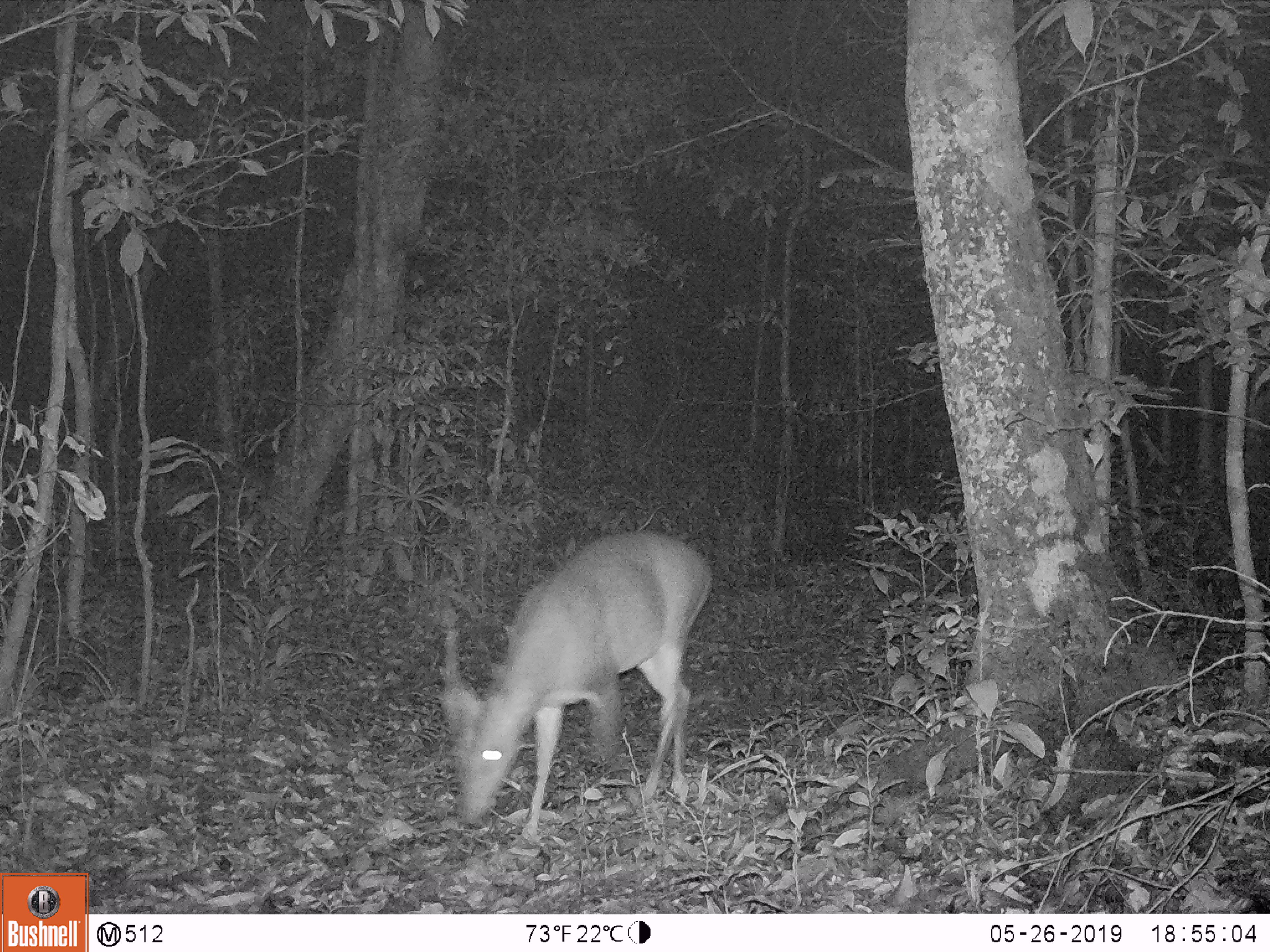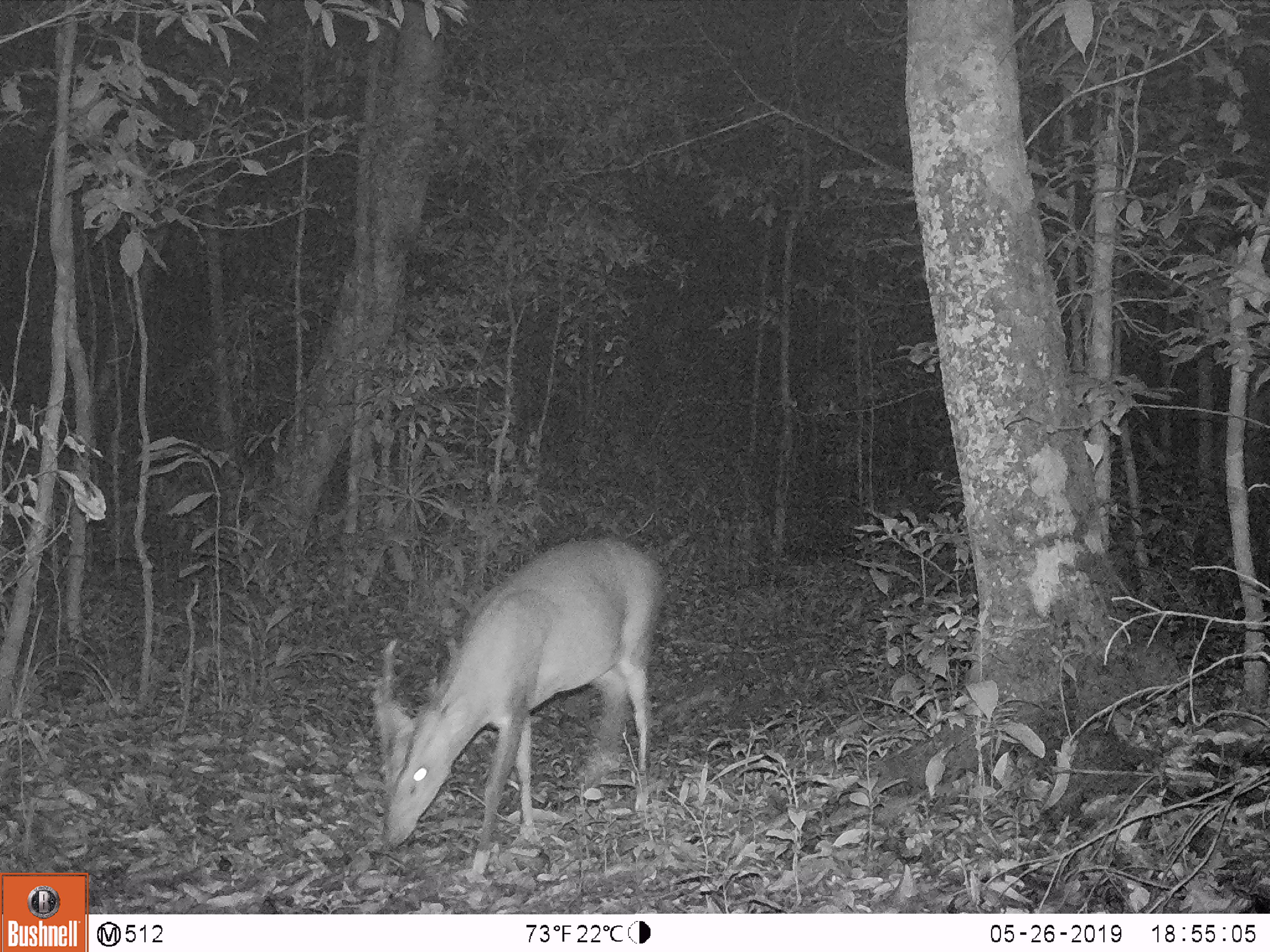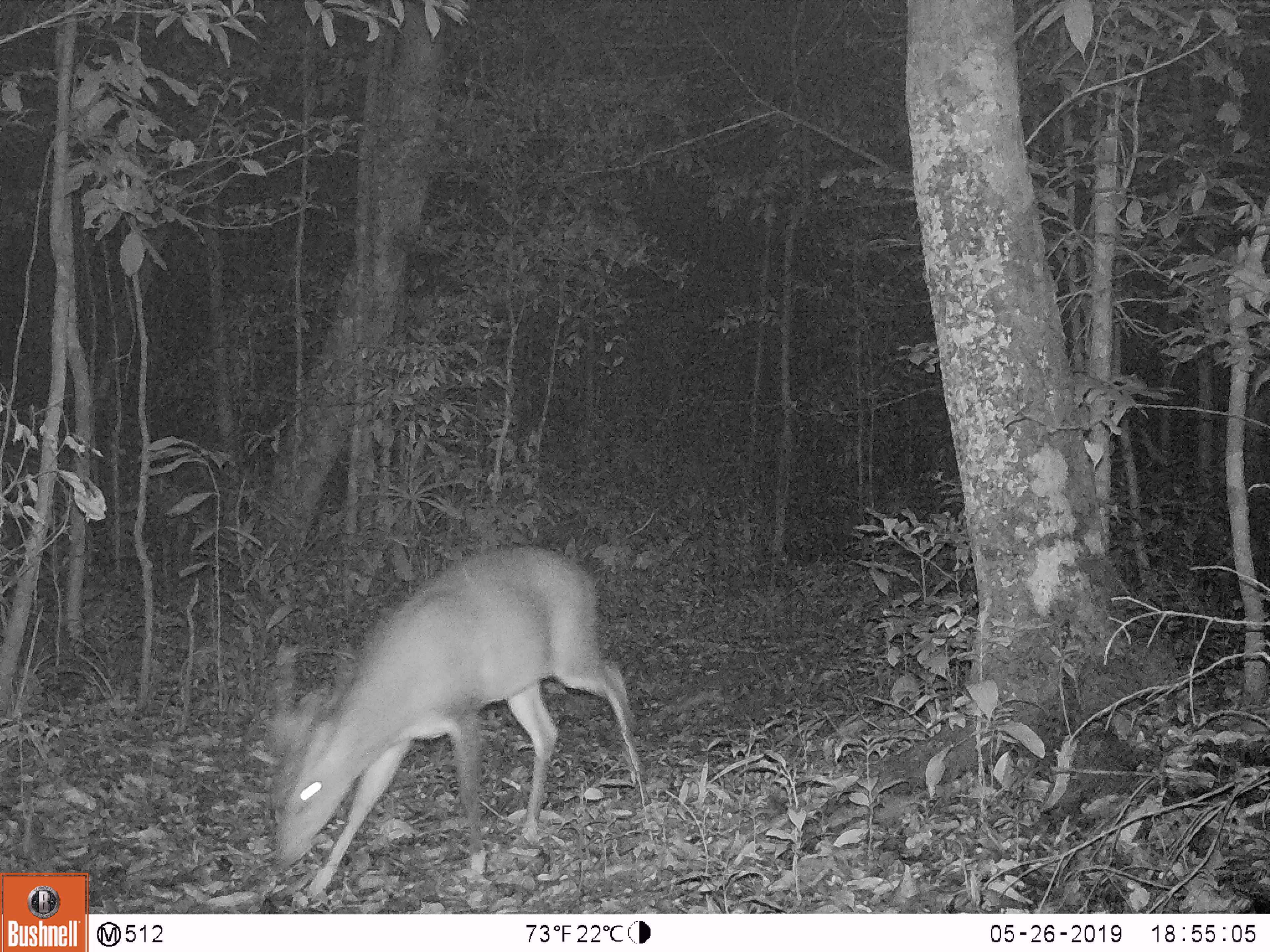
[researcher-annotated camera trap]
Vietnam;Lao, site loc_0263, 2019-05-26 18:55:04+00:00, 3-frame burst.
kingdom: Animalia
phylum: Chordata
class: Mammalia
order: Artiodactyla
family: Cervidae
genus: Muntiacus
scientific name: Muntiacus vuquangensis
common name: large-antlered muntjac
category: large antlered muntjac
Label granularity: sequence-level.